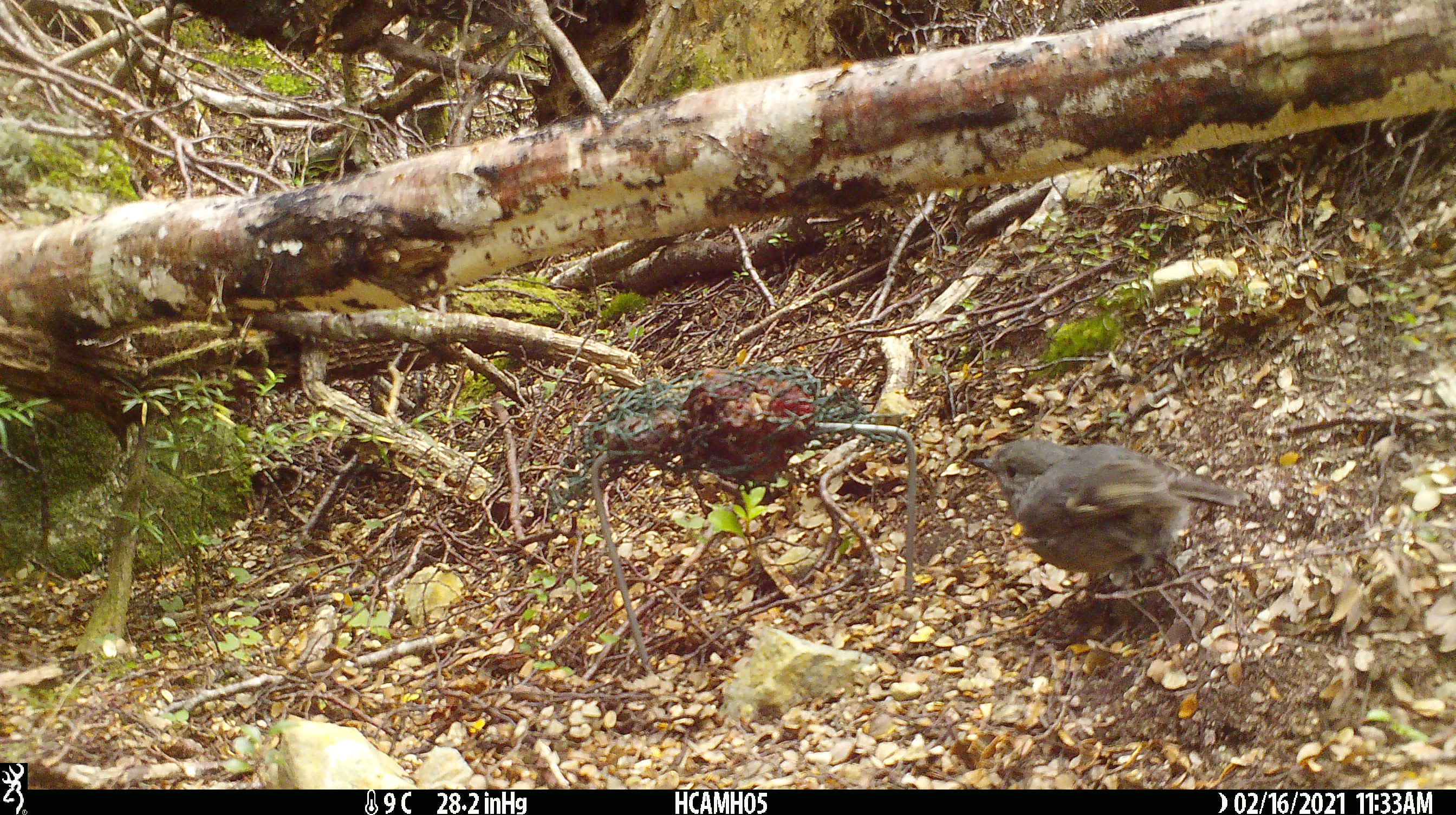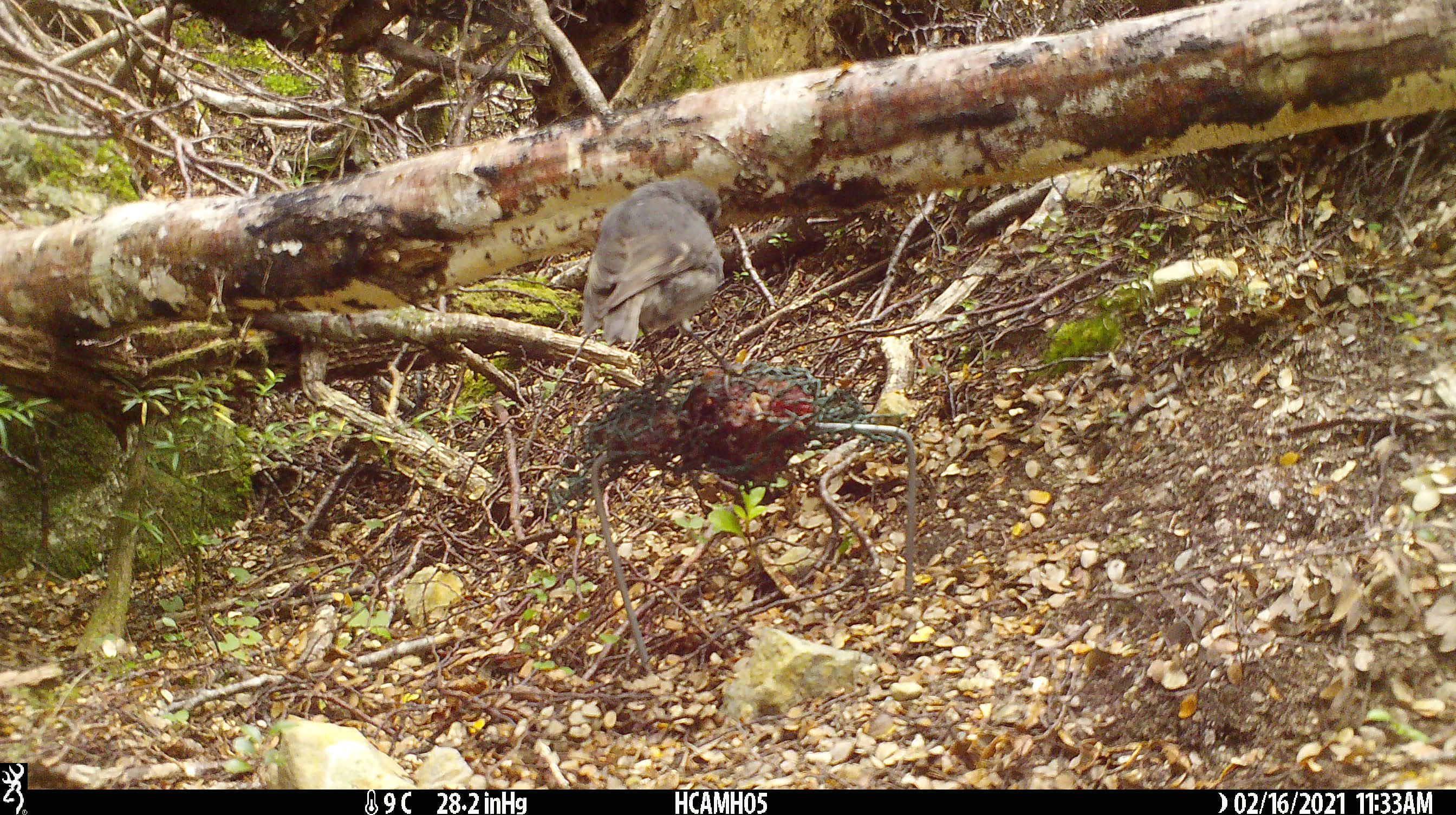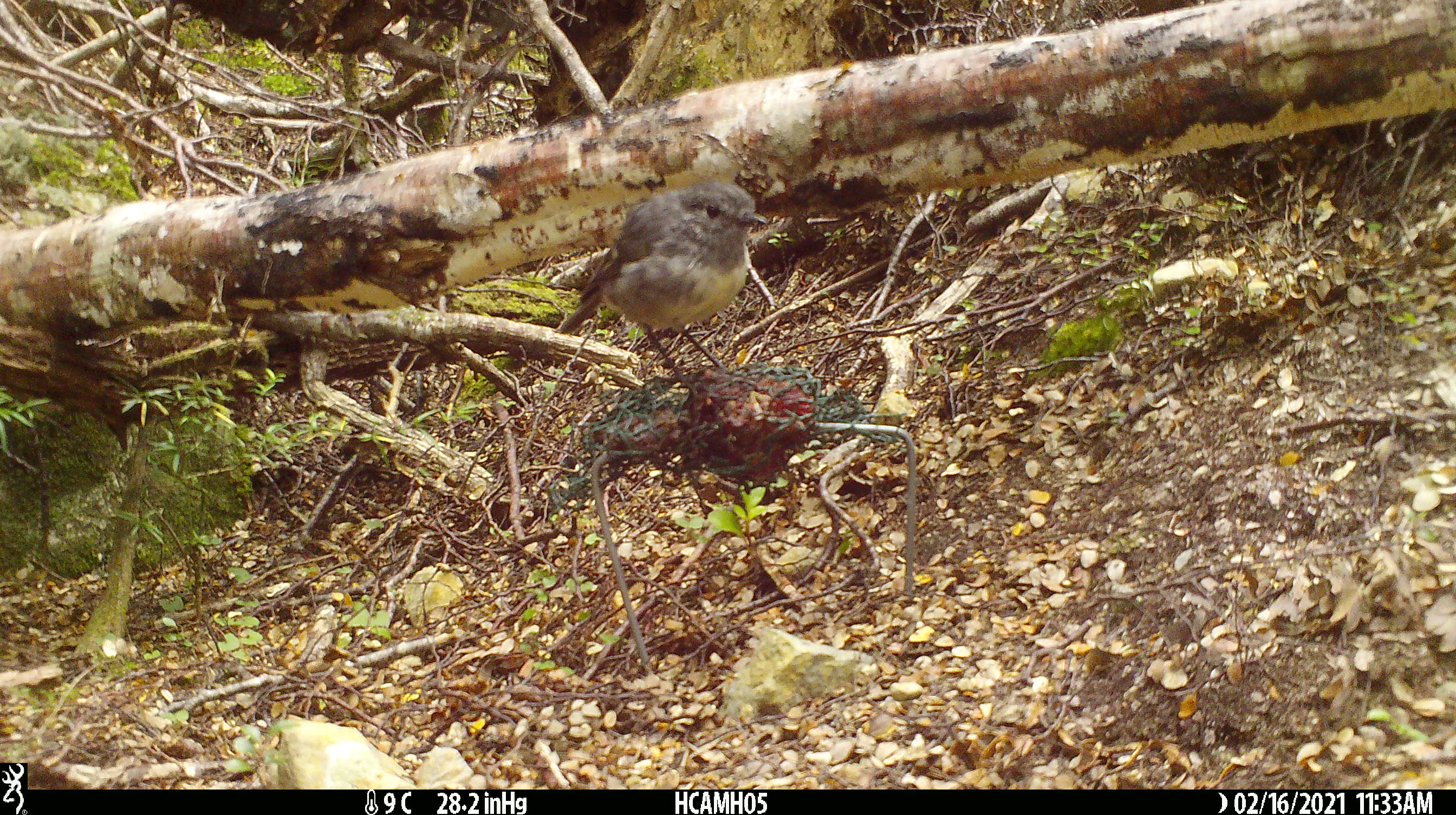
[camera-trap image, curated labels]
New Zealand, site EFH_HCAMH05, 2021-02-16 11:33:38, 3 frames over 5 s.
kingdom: Animalia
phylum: Chordata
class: Aves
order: Passeriformes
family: Petroicidae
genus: Petroica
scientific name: Petroica australis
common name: new zealand robin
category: robin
Robin (new zealand robin) (Petroica australis).